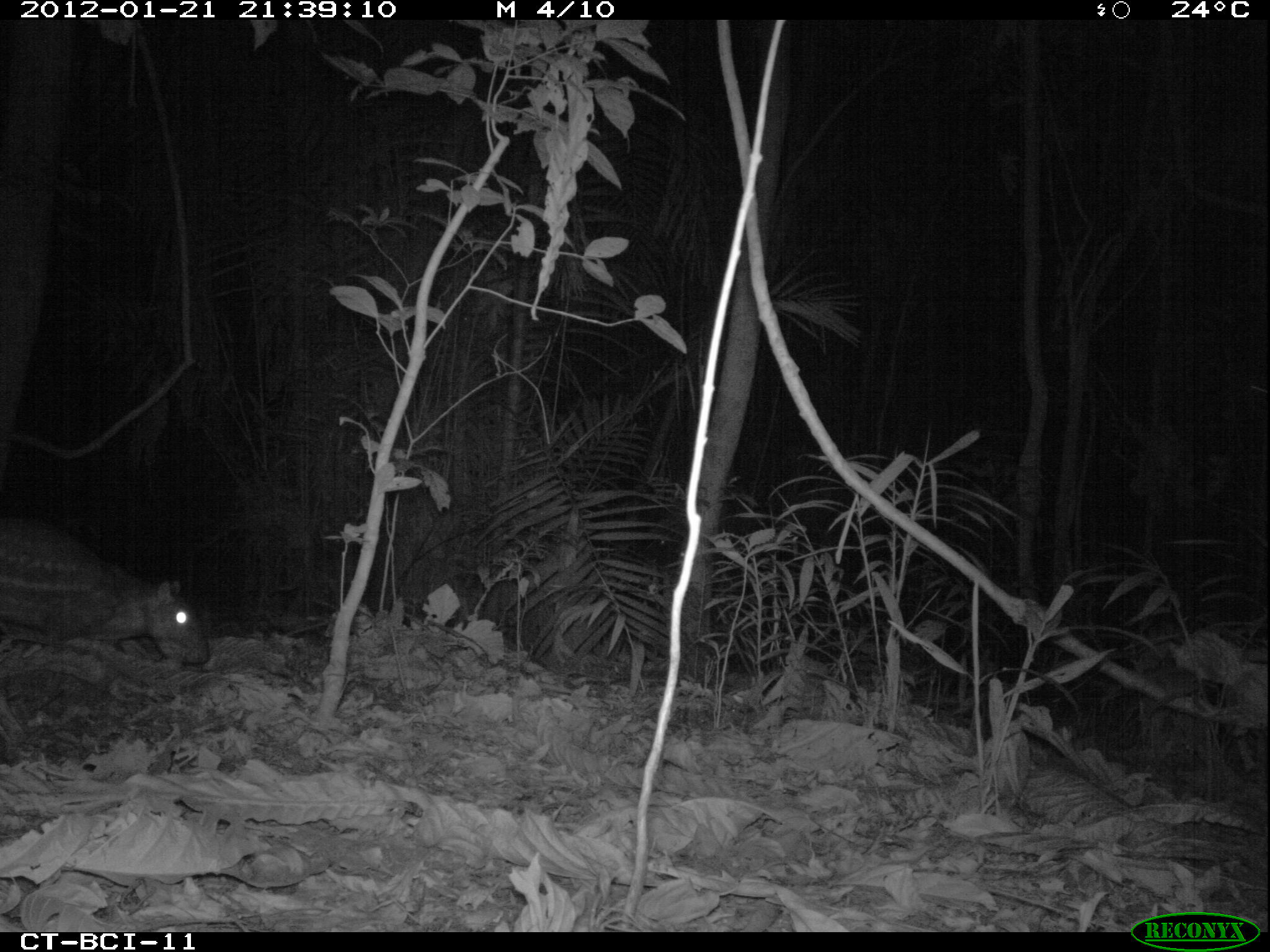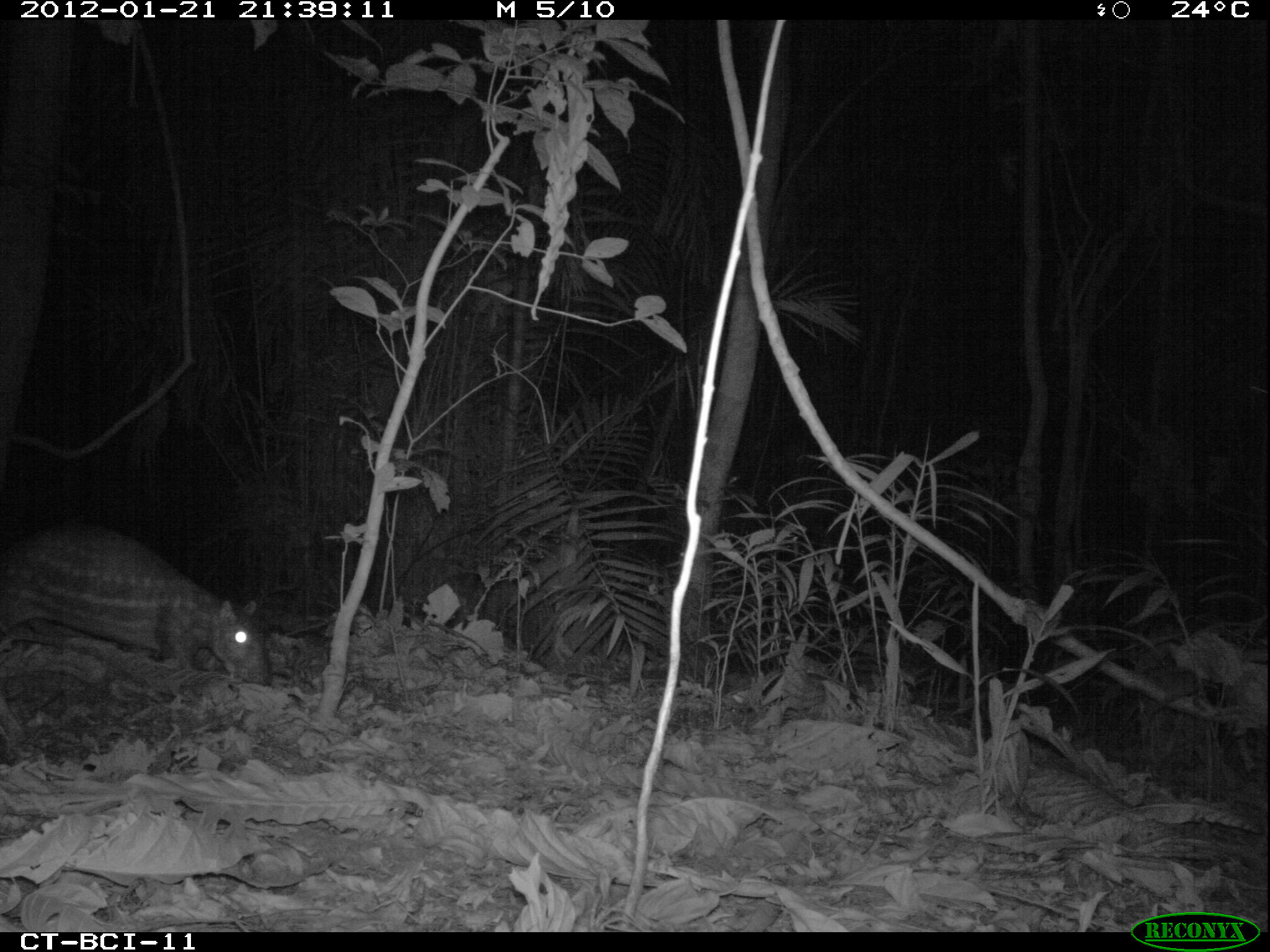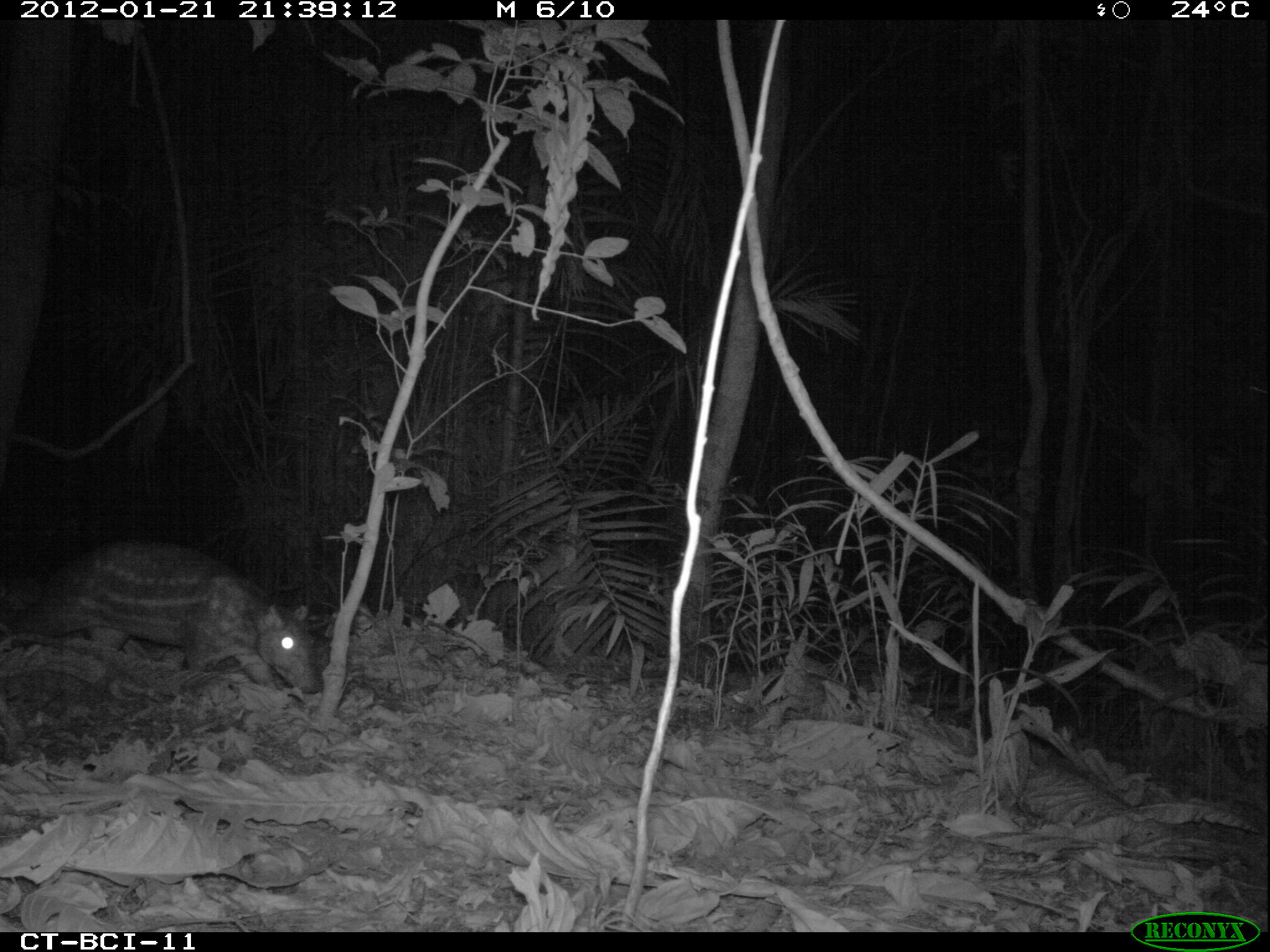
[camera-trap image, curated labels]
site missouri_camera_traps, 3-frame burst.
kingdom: Animalia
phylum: Chordata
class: Mammalia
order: Rodentia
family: Cuniculidae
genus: Cuniculus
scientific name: Cuniculus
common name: paca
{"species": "paca (Cuniculus)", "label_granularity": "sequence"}